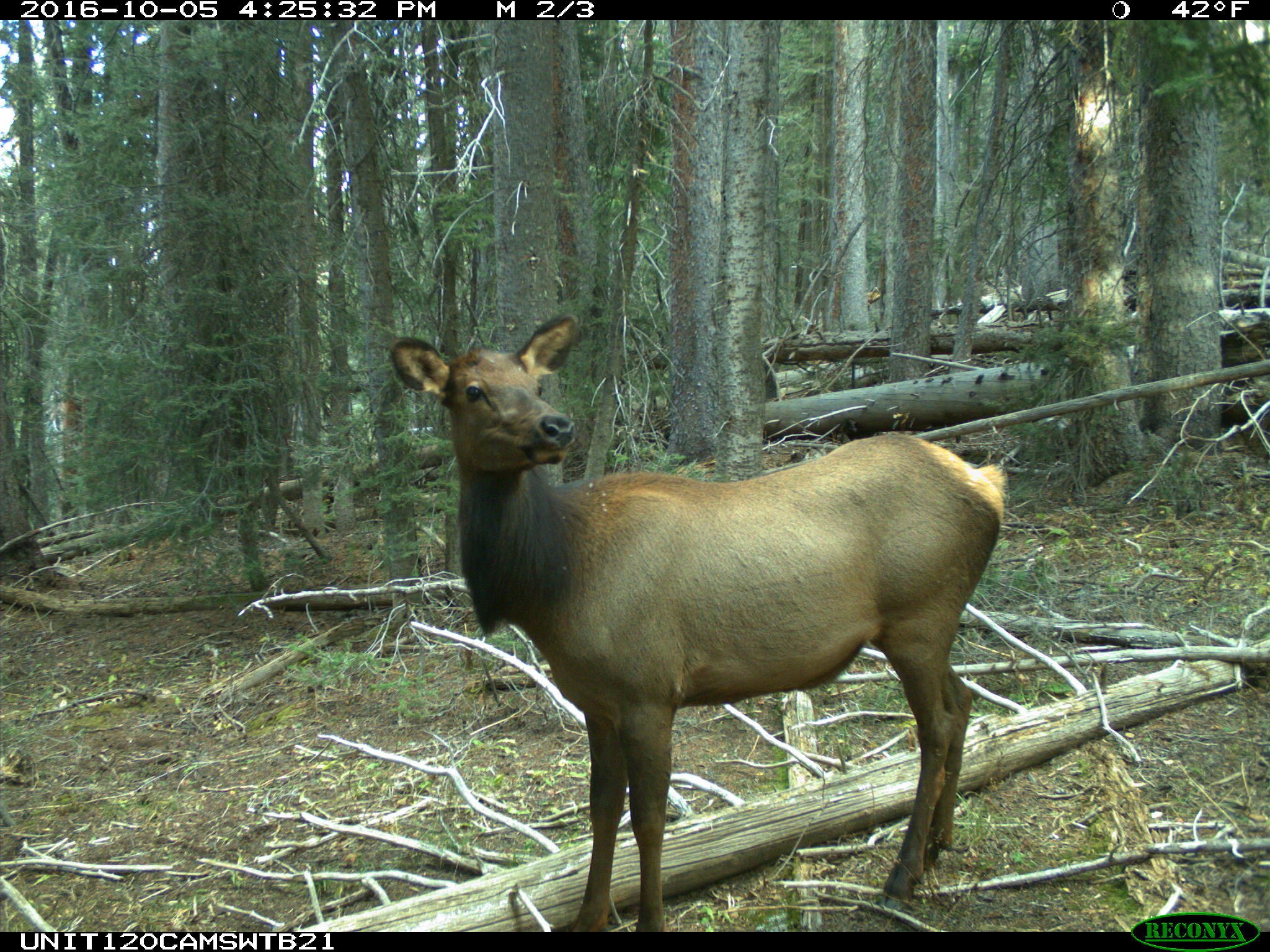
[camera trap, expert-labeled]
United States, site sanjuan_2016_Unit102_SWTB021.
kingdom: Animalia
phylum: Chordata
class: Mammalia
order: Artiodactyla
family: Cervidae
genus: Cervus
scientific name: Cervus elaphus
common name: red deer